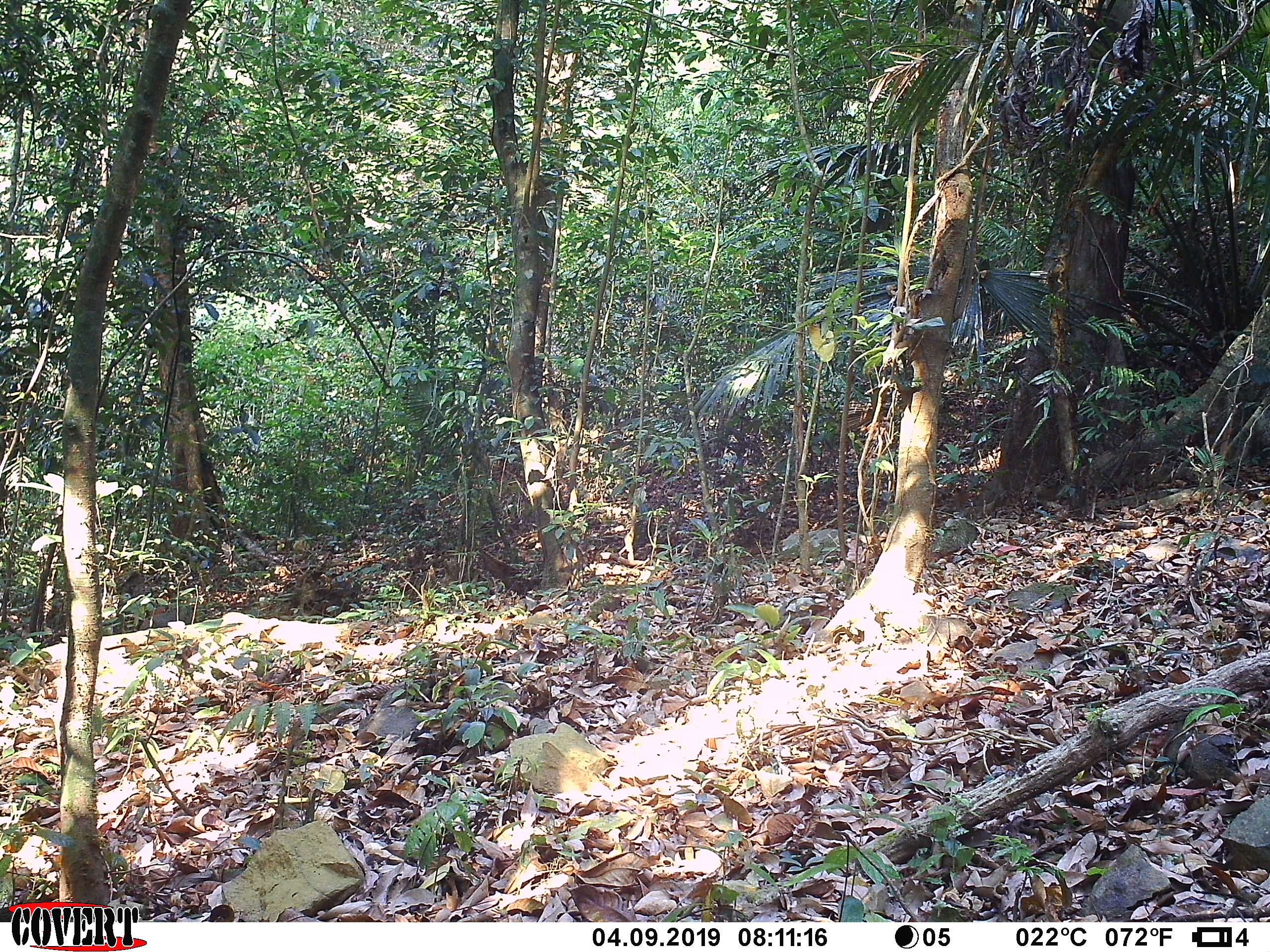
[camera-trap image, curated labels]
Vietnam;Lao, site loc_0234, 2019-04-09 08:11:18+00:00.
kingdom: Animalia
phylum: Chordata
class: Mammalia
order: Artiodactyla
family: Suidae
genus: Sus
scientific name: Sus scrofa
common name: eurasian wild pig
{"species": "eurasian wild pig (Sus scrofa)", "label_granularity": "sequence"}